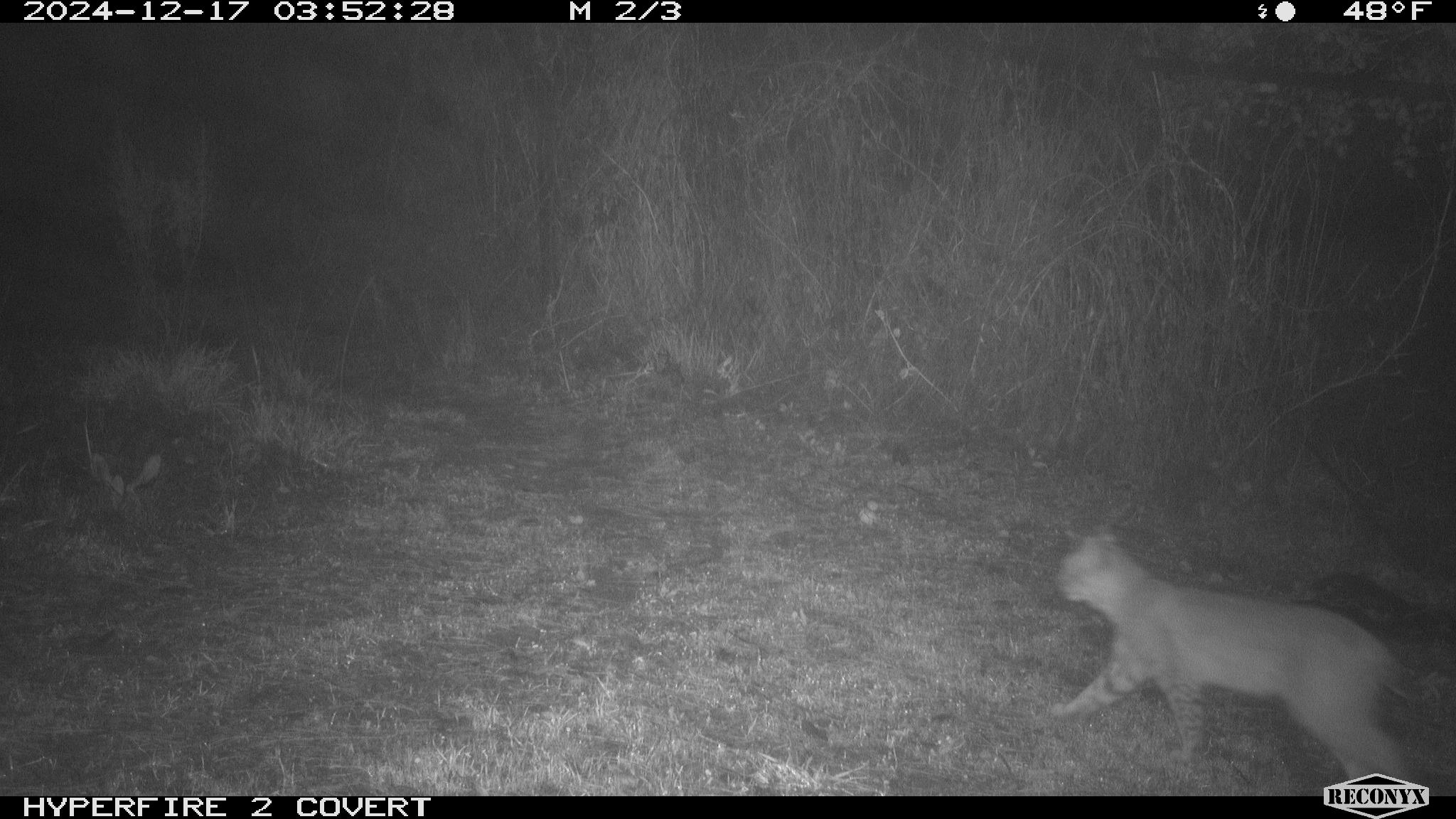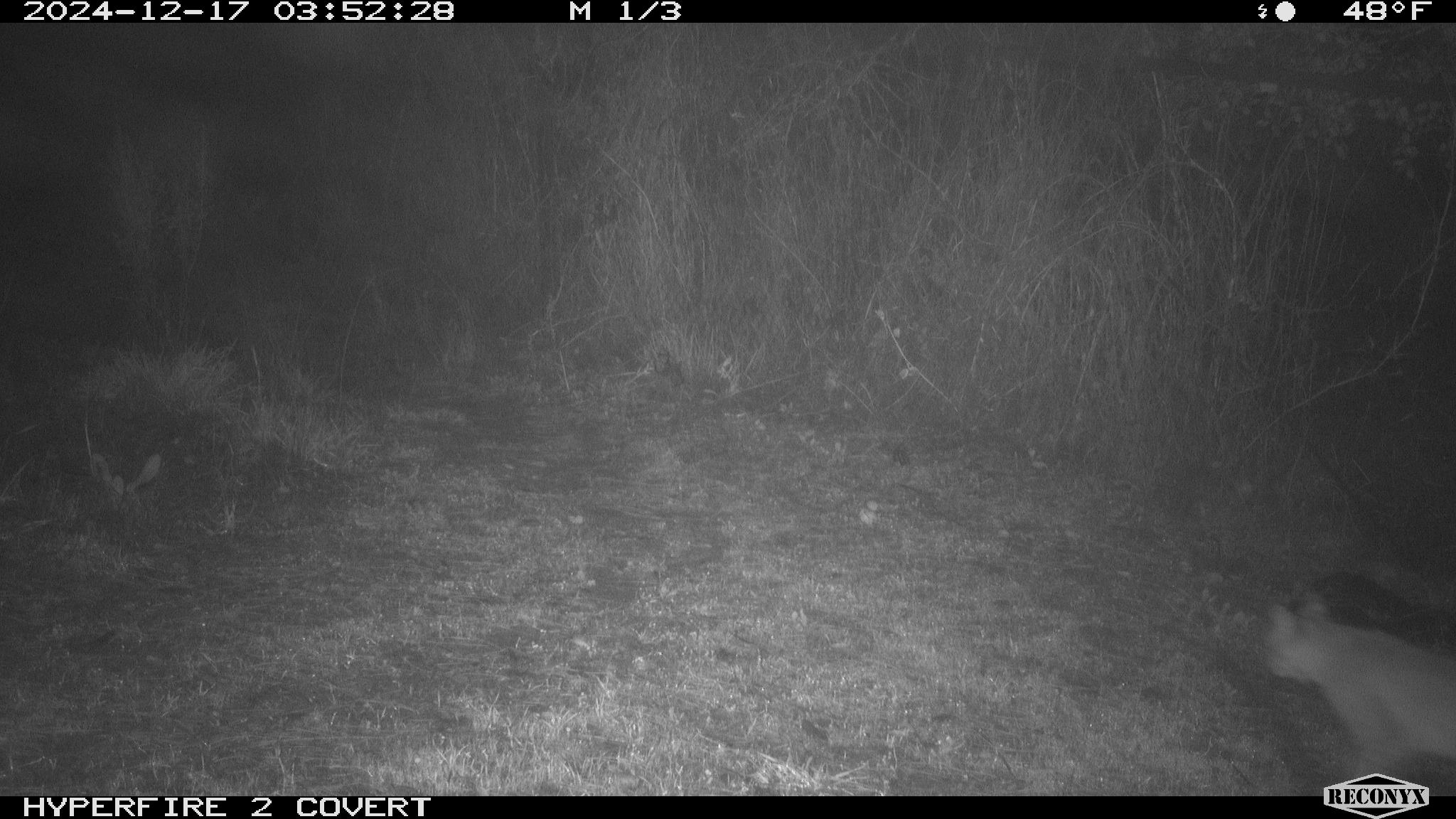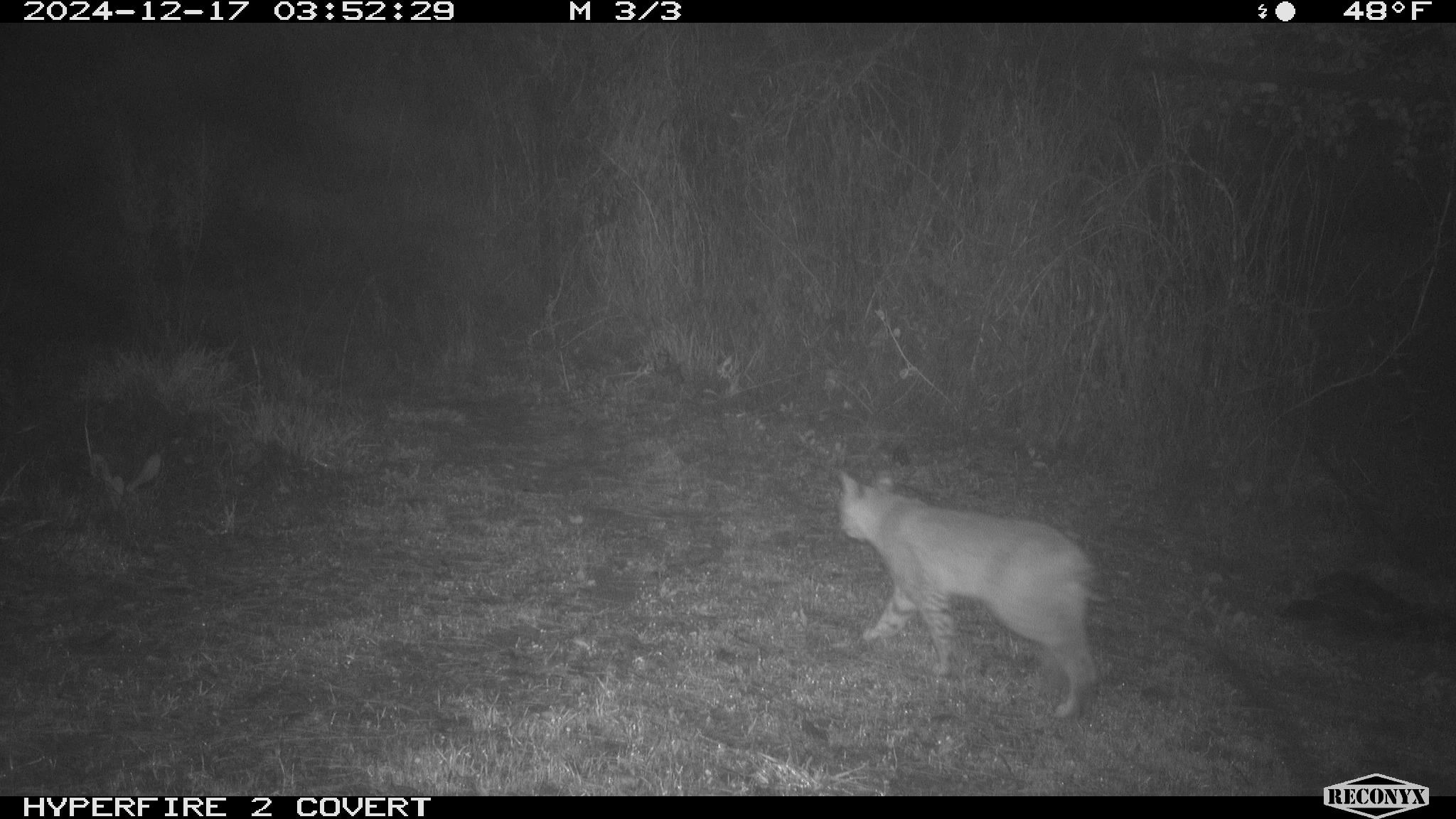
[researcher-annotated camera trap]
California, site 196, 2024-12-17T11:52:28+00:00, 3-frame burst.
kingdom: Animalia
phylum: Chordata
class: Mammalia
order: Carnivora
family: Felidae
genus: Lynx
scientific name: Lynx rufus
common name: bobcat